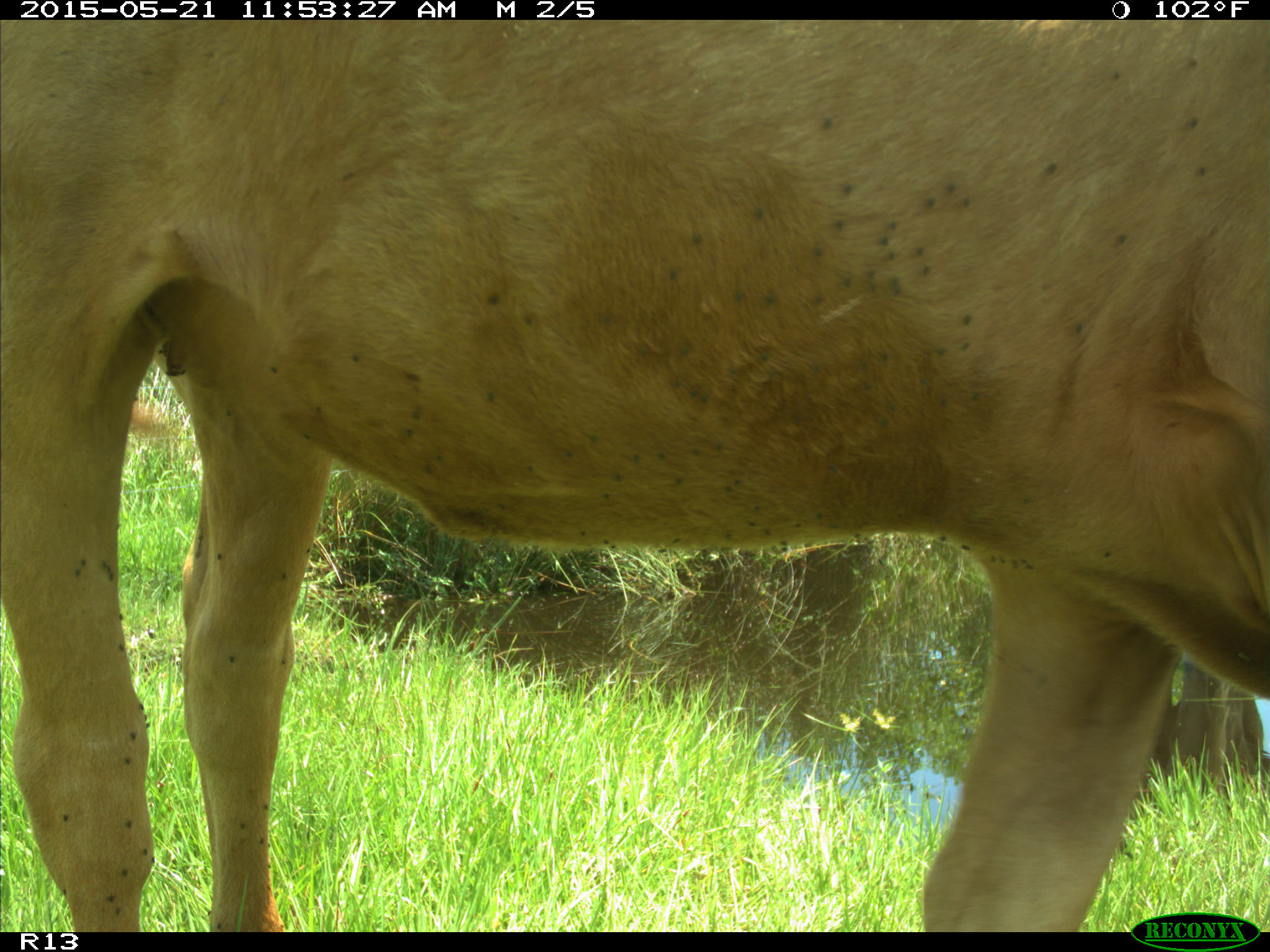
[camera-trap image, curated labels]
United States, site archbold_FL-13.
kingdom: Animalia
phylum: Chordata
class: Mammalia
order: Artiodactyla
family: Bovidae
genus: Bos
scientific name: Bos taurus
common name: domestic cow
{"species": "Bos taurus (domestic cow)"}